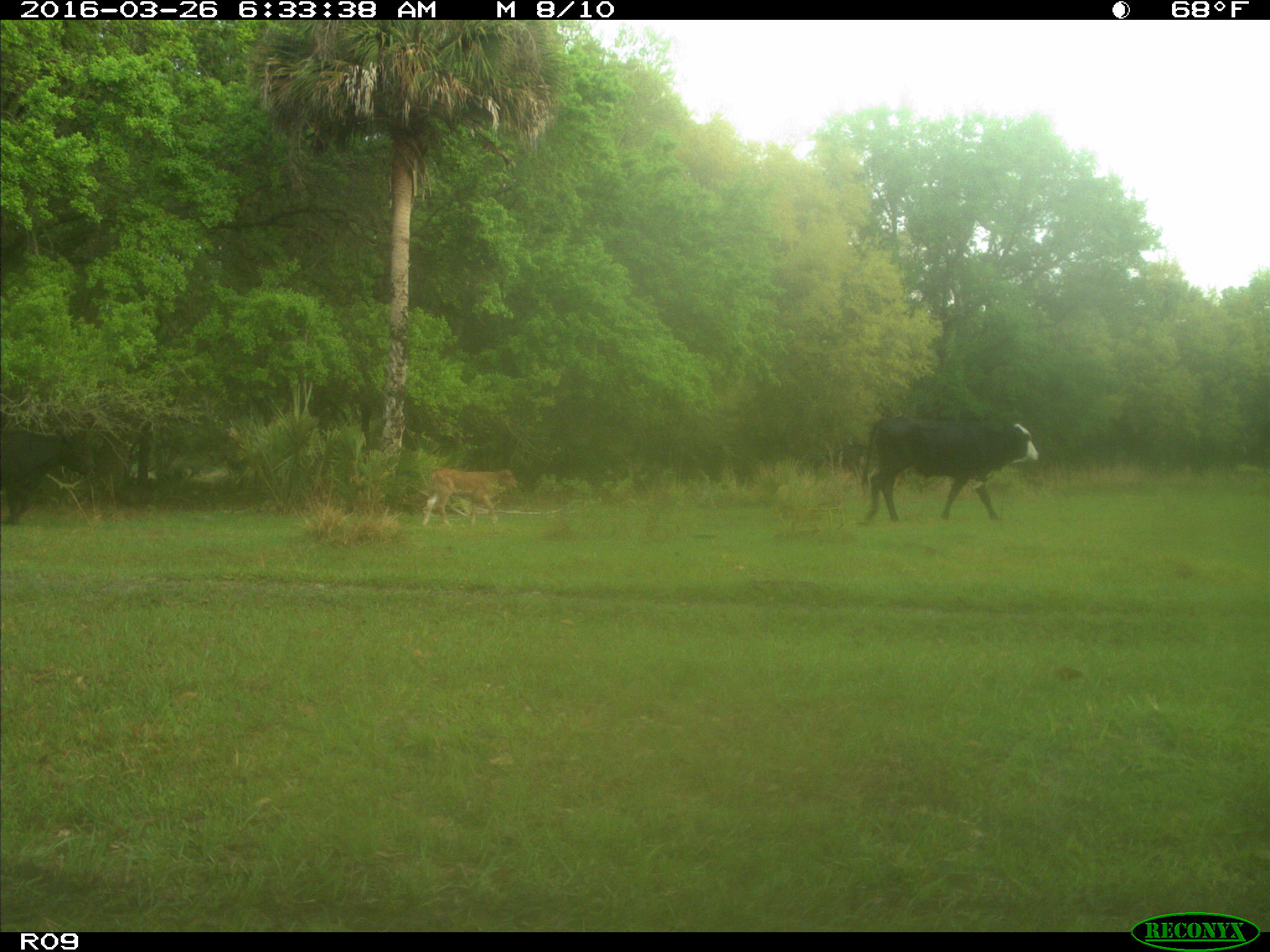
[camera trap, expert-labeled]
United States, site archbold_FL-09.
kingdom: Animalia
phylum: Chordata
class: Mammalia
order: Artiodactyla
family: Bovidae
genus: Bos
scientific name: Bos taurus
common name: domestic cow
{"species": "Bos taurus (domestic cow)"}